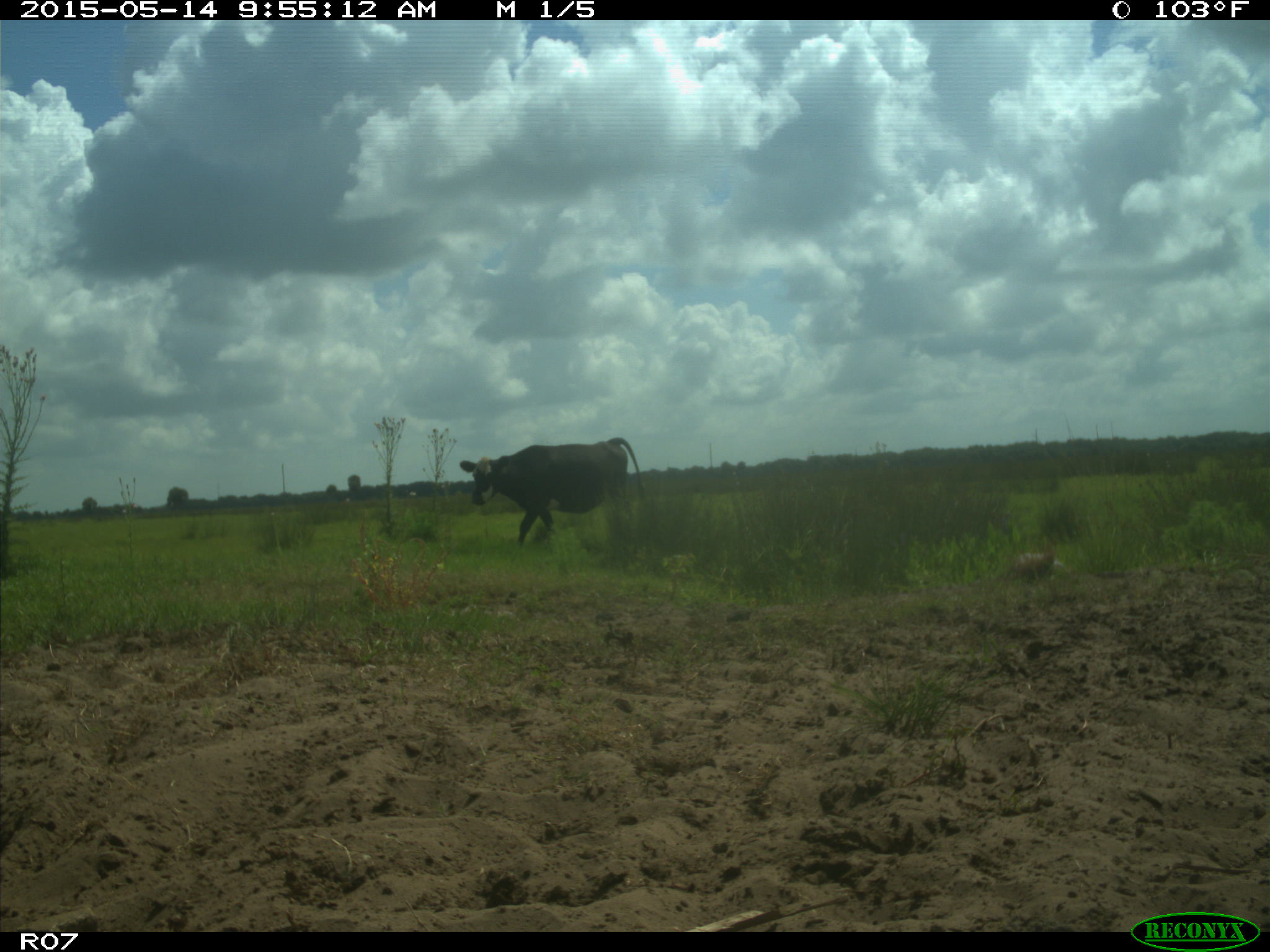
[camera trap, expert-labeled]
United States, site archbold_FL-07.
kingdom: Animalia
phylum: Chordata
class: Mammalia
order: Artiodactyla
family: Bovidae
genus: Bos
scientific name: Bos taurus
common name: domestic cow